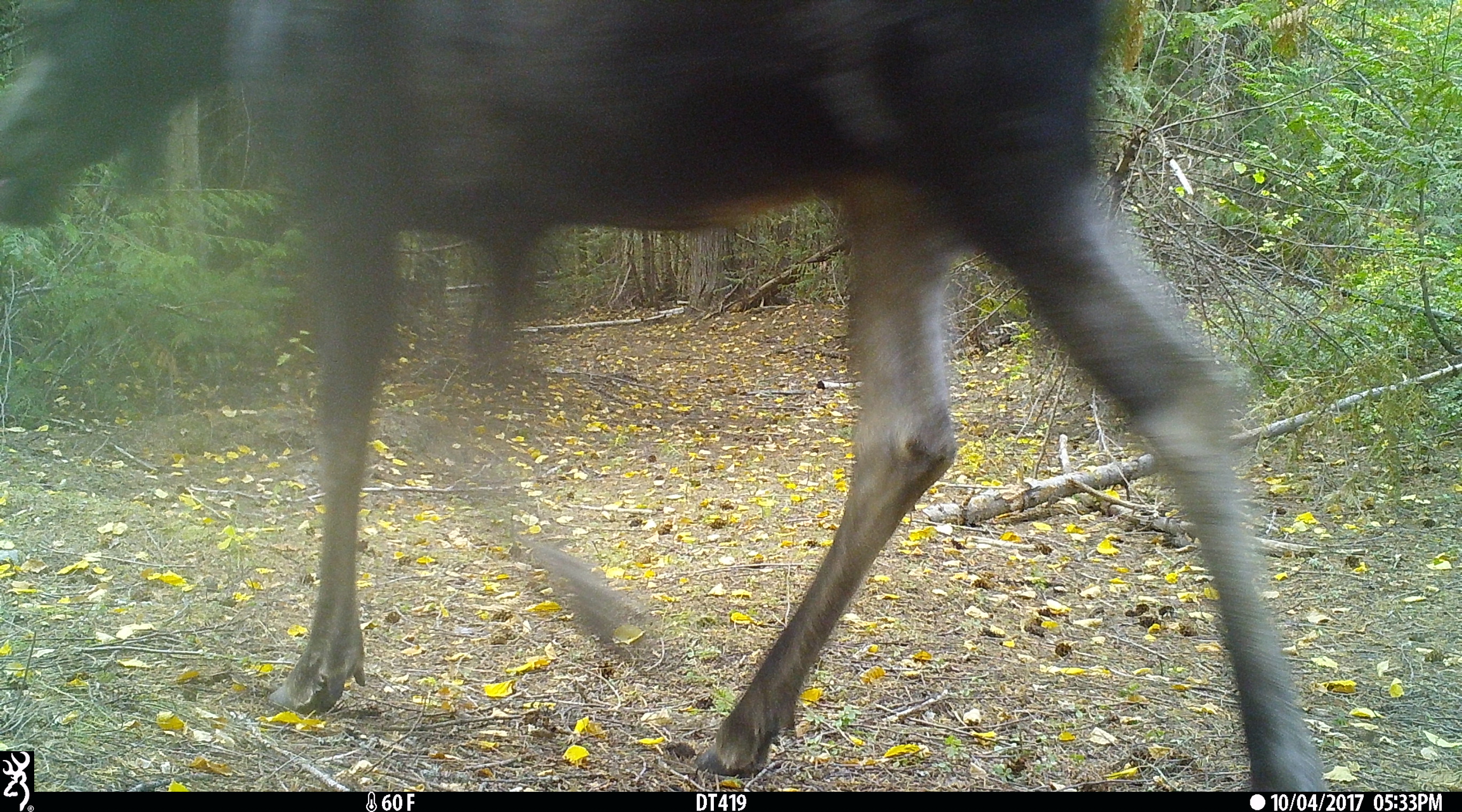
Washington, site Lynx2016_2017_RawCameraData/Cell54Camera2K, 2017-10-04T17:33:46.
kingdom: Animalia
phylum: Chordata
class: Mammalia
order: Artiodactyla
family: Cervidae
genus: Alces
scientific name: Alces alces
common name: moose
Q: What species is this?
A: Alces alces (moose).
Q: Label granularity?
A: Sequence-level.